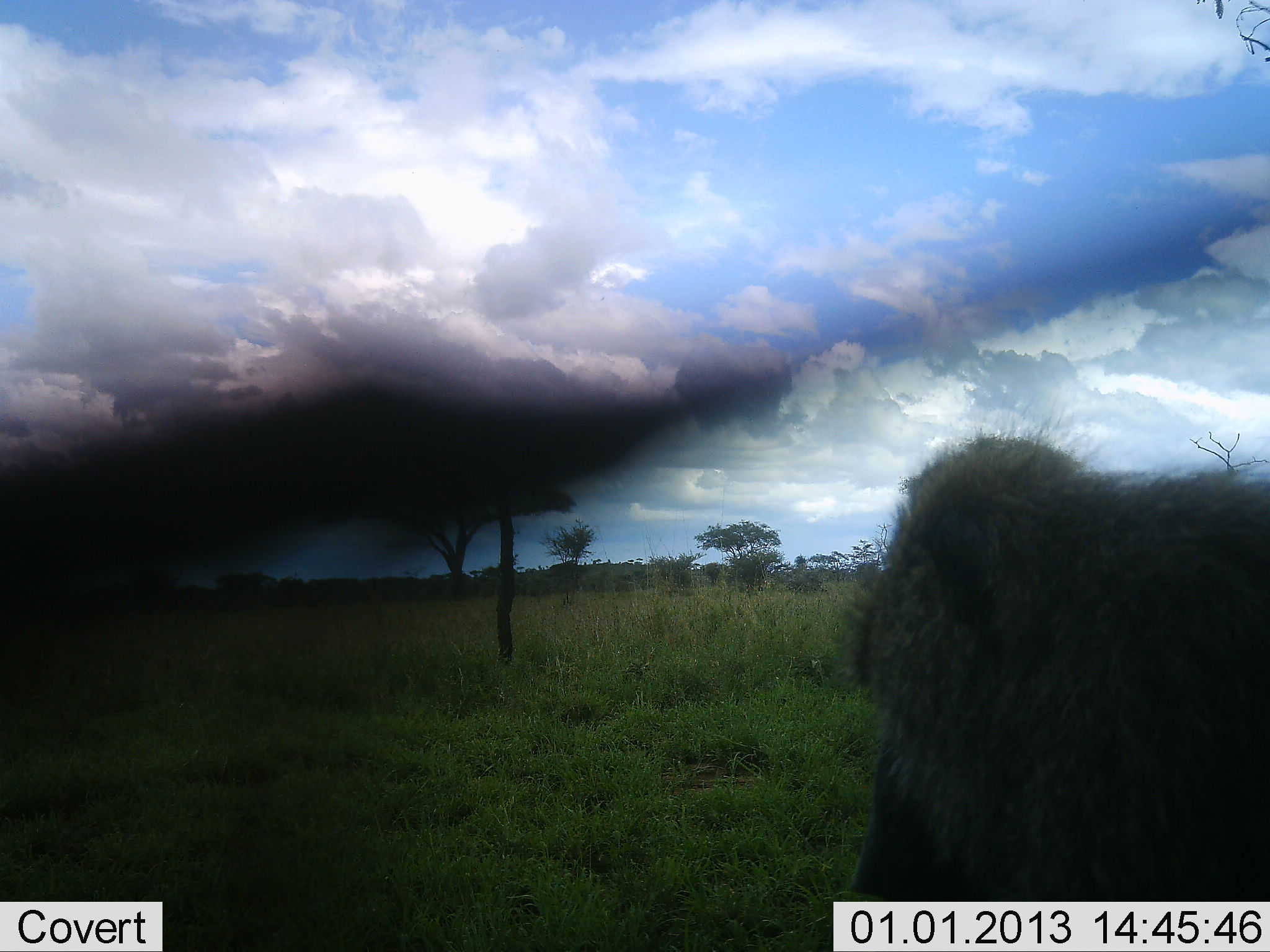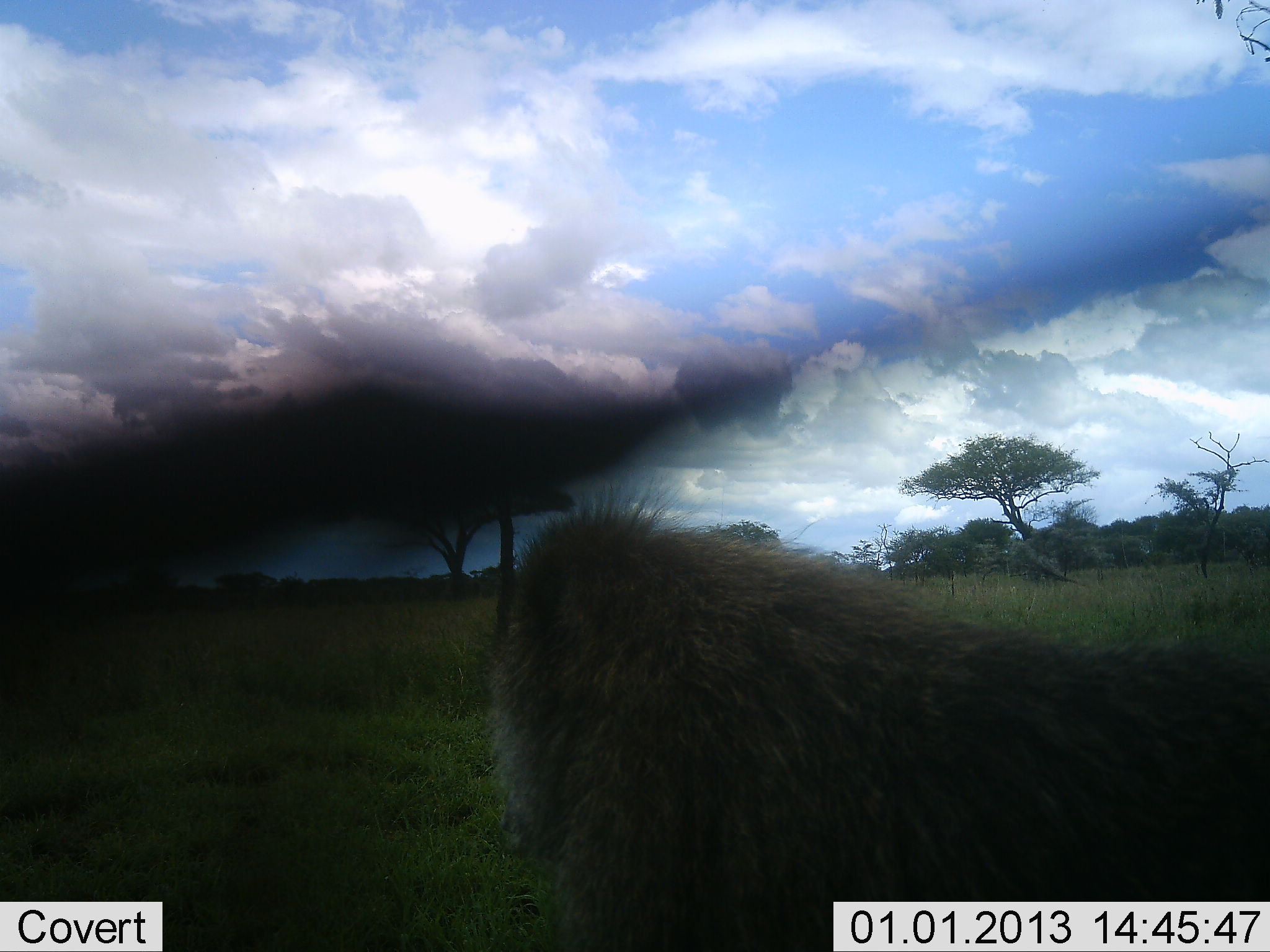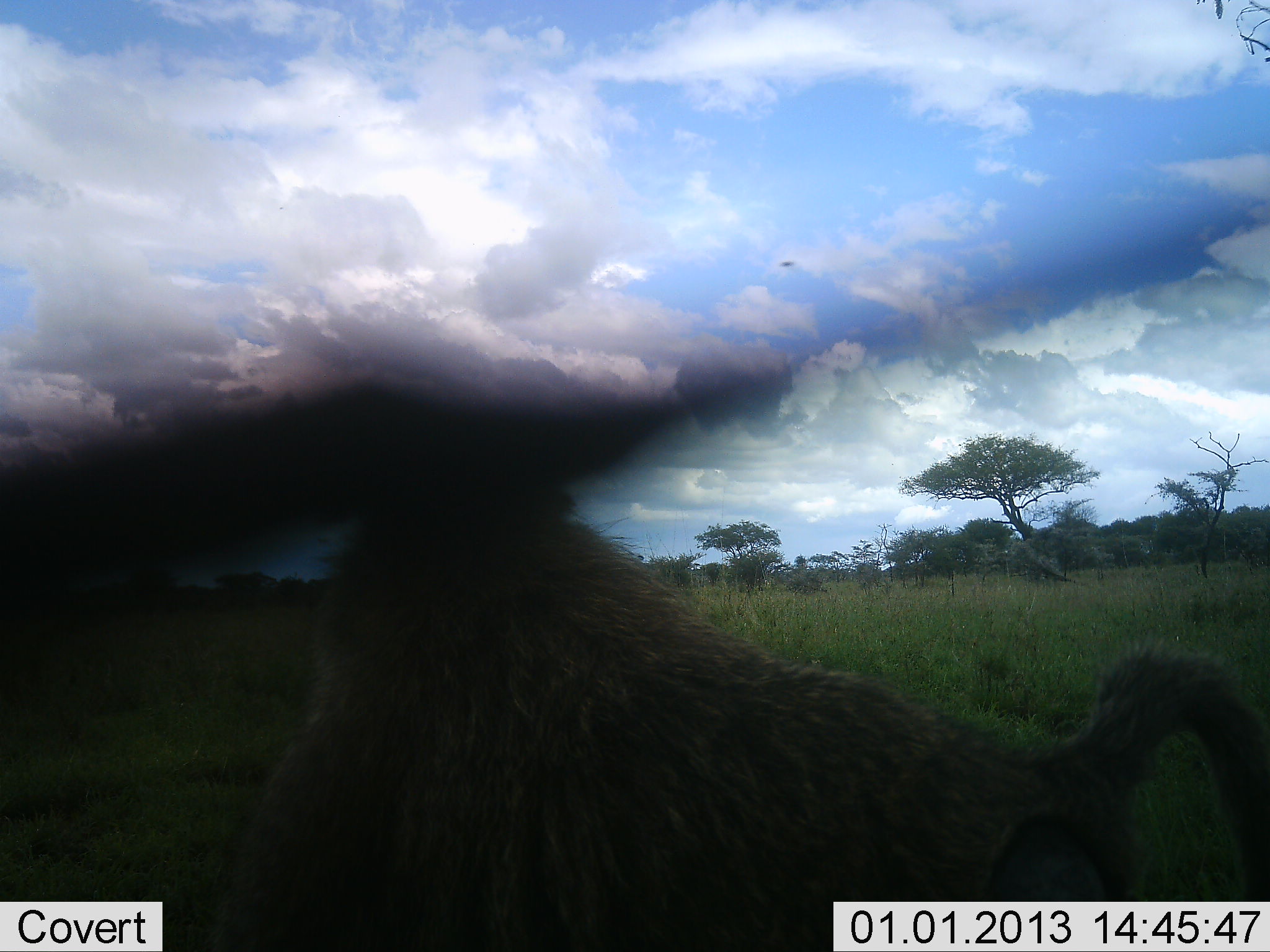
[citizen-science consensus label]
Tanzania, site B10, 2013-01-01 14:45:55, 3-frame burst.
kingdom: Animalia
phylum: Chordata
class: Mammalia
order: Primates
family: Cercopithecidae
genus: Papio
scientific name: Papio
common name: baboon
Baboon (Papio), count 1. Behavior (volunteer vote fractions): standing 0%, resting 0%, moving 100%, interacting 0%. Young present (vote fraction): 0%. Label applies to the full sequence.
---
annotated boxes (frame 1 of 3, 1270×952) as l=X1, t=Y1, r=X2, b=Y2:
animal: l=837, t=399, r=1270, b=904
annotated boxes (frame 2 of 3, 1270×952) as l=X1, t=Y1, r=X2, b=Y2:
animal: l=476, t=470, r=1270, b=952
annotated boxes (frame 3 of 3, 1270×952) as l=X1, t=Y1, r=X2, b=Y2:
animal: l=179, t=417, r=1270, b=952